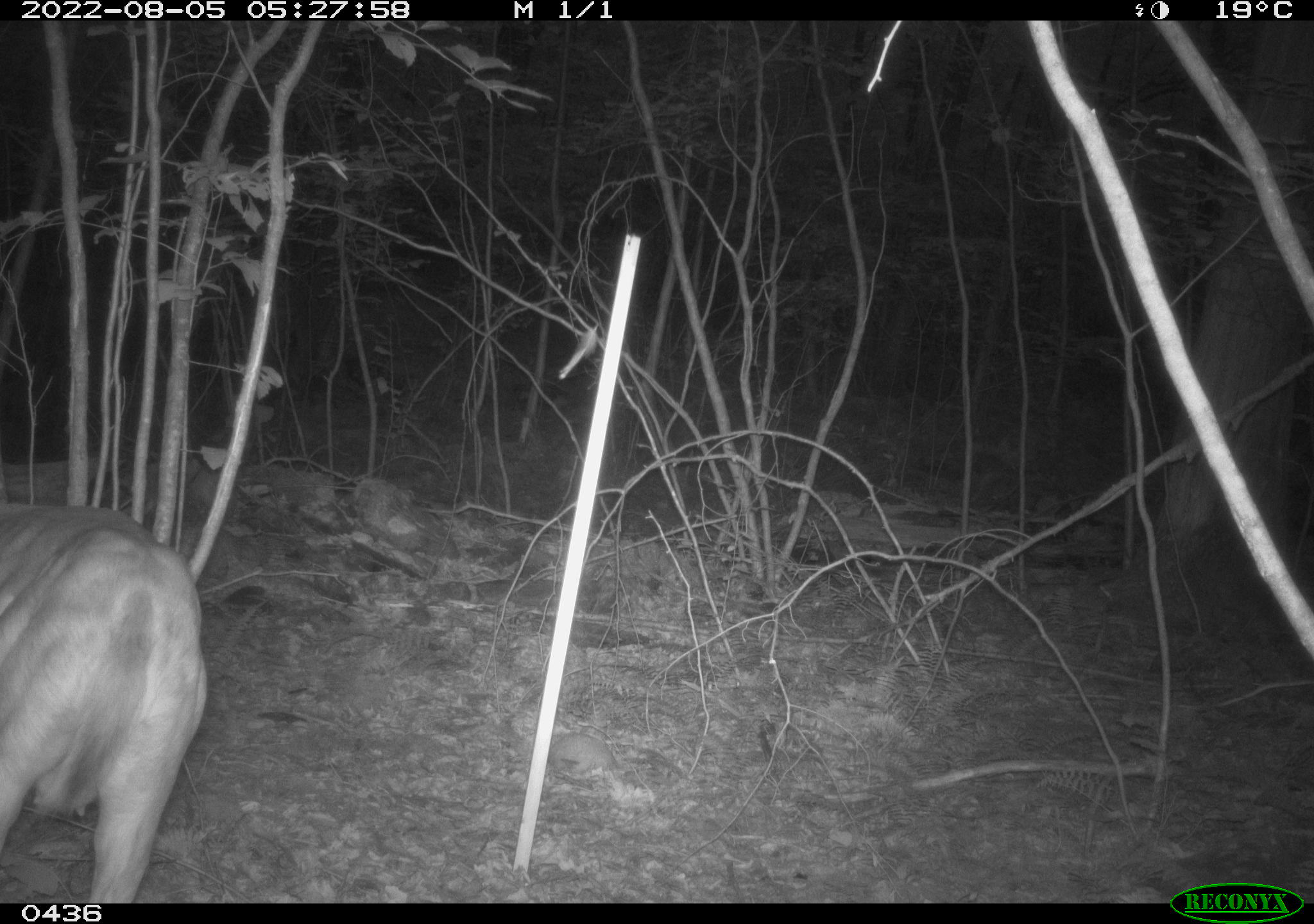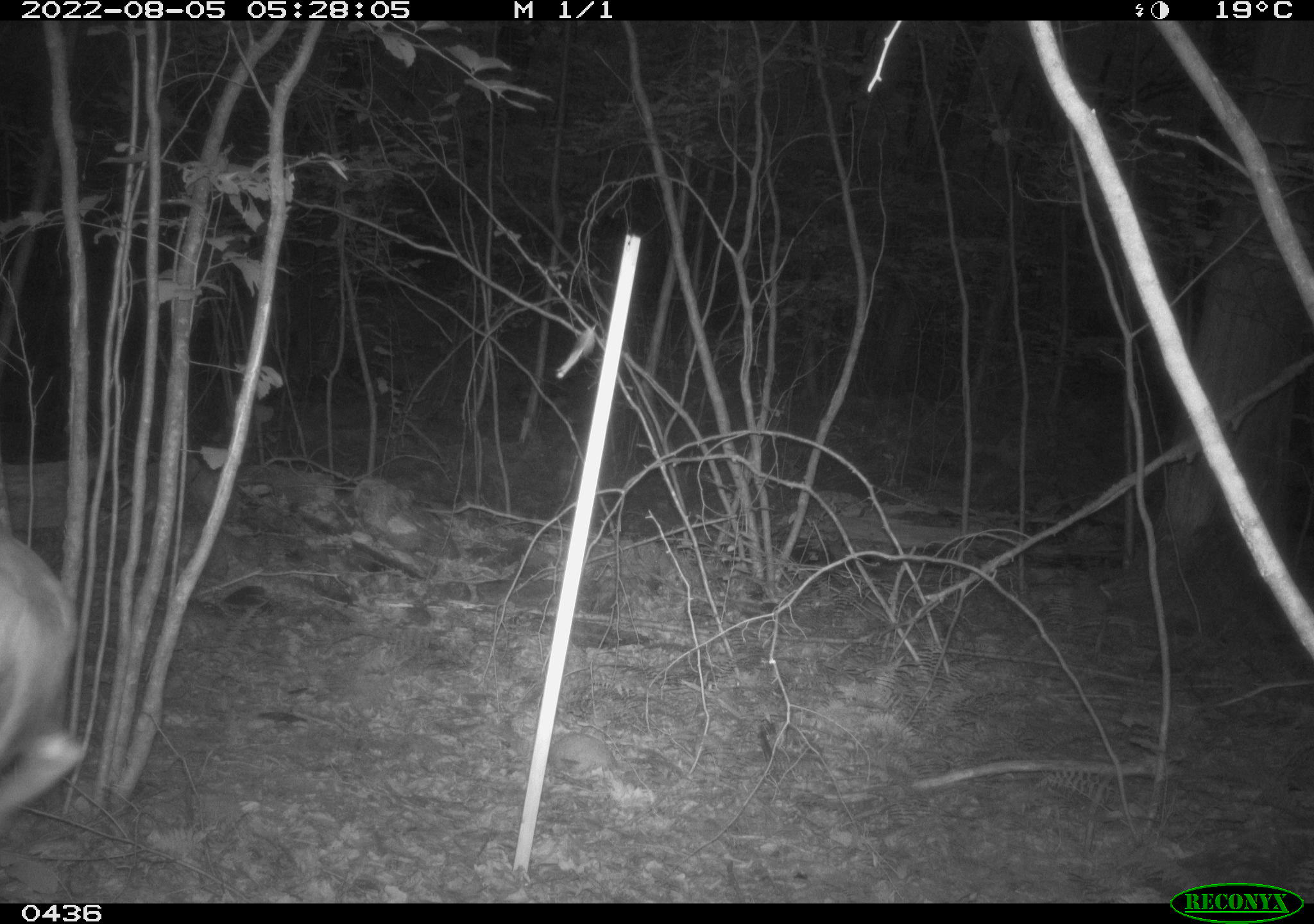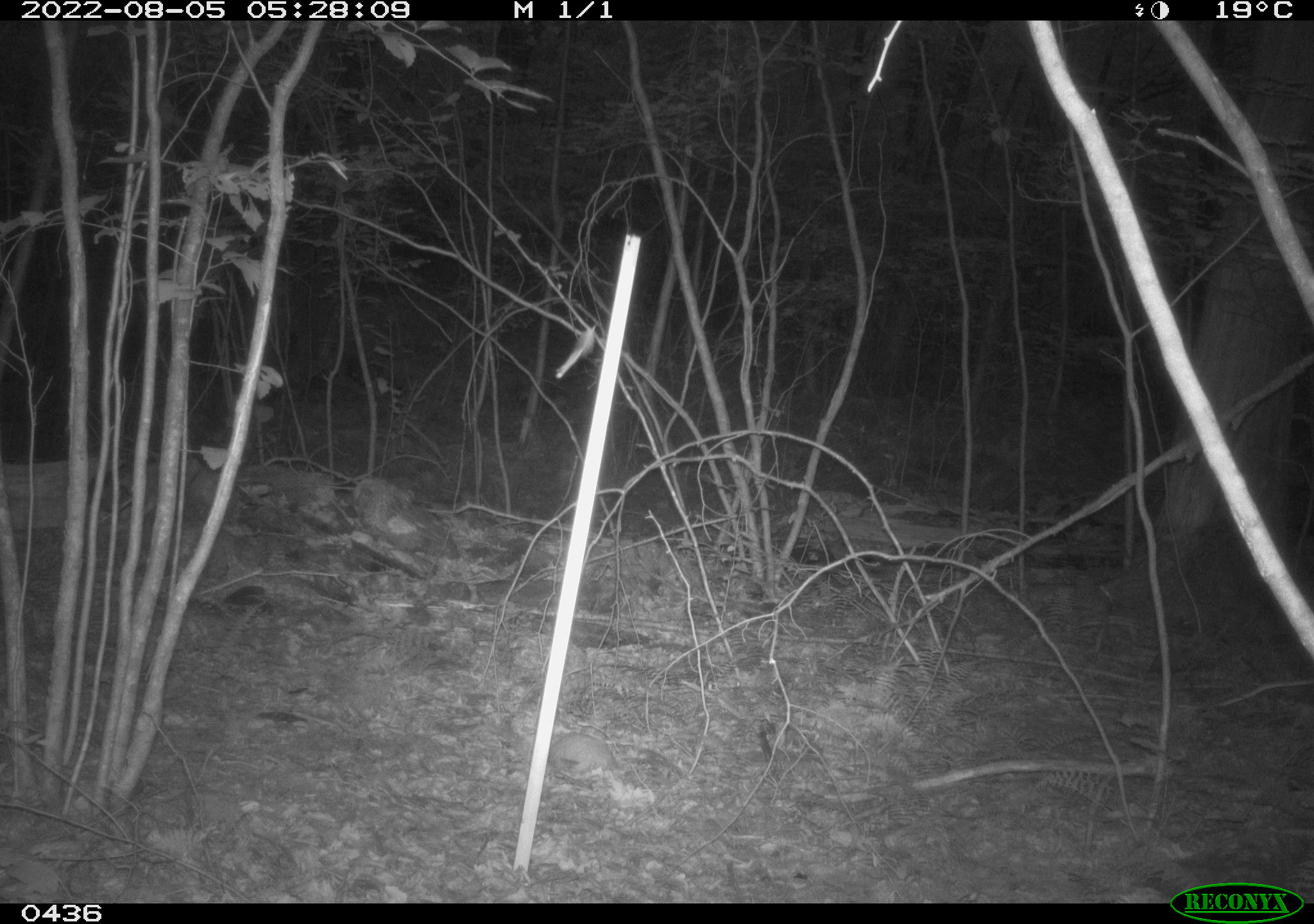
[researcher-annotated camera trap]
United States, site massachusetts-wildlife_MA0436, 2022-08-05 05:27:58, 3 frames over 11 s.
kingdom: Animalia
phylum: Chordata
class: Mammalia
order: Artiodactyla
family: Cervidae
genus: Odocoileus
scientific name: Odocoileus virginianus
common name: white-tailed deer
White-tailed deer (Odocoileus virginianus).